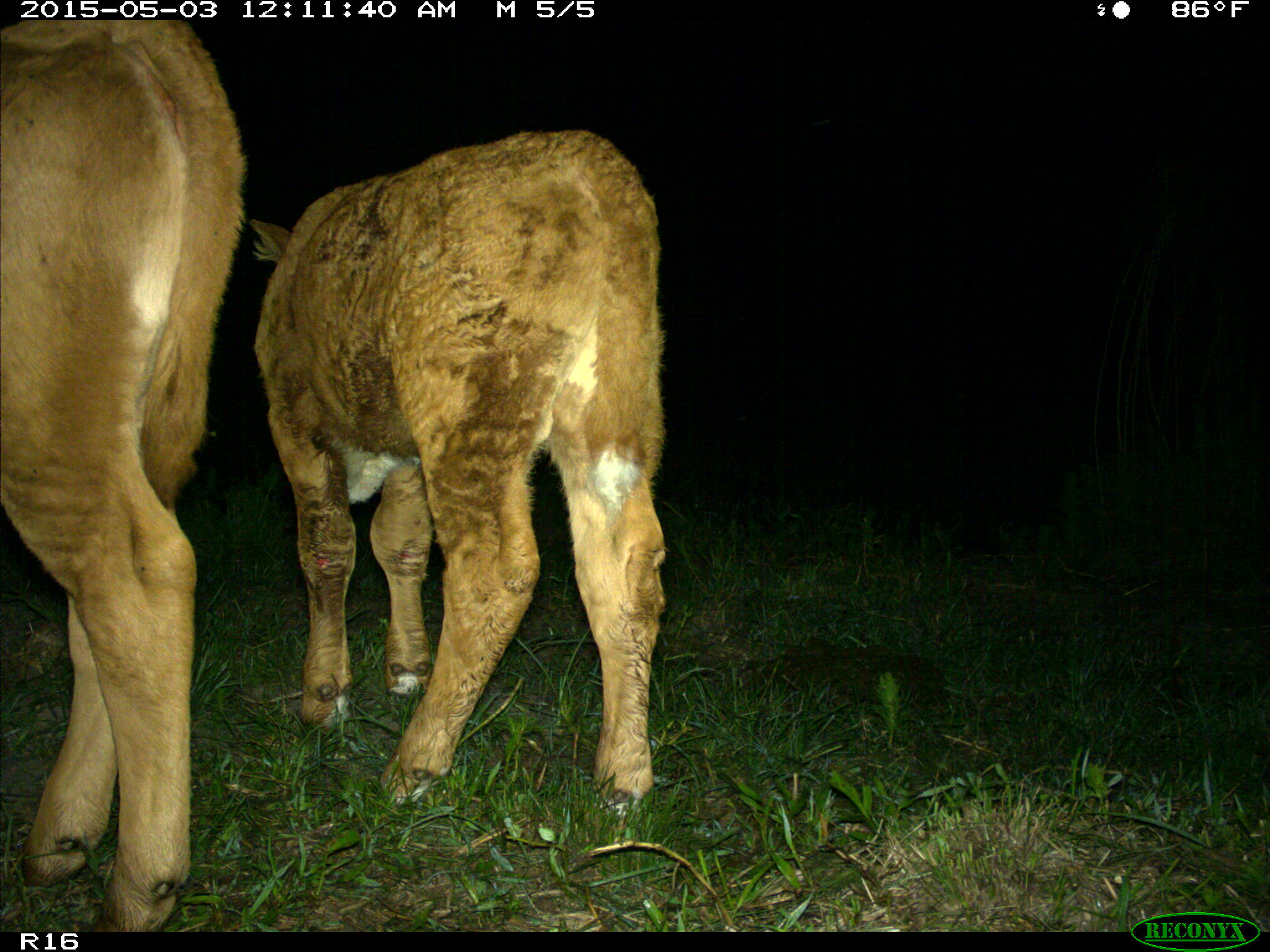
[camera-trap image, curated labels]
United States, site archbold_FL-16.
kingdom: Animalia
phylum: Chordata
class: Mammalia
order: Artiodactyla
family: Bovidae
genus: Bos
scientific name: Bos taurus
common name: domestic cow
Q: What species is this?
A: Bos taurus (domestic cow).